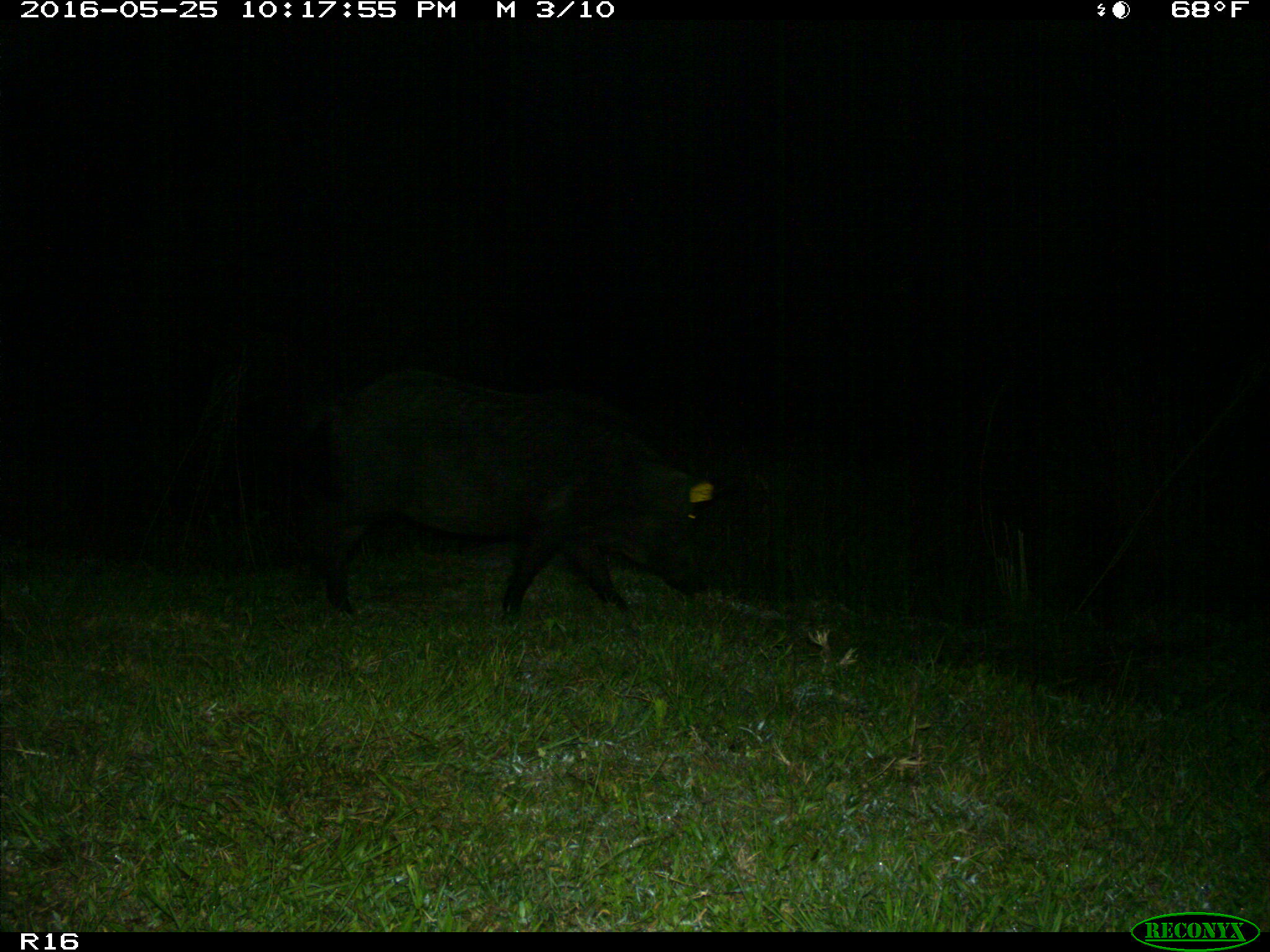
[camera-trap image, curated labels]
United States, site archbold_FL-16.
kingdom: Animalia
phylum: Chordata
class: Mammalia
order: Artiodactyla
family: Suidae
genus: Sus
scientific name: Sus scrofa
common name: wild boar